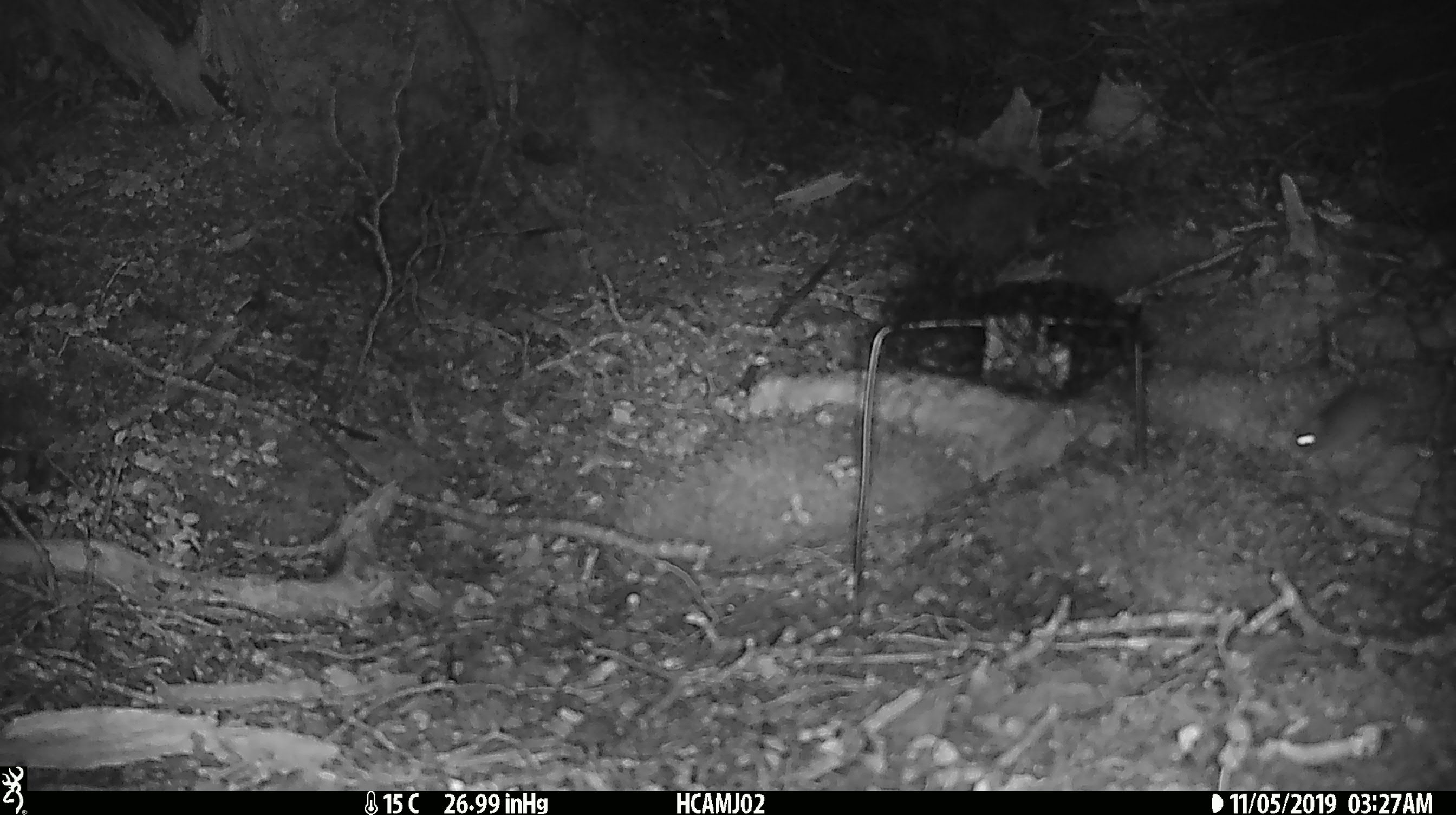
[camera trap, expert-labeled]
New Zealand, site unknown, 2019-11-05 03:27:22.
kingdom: Animalia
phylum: Chordata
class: Mammalia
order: Rodentia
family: Muridae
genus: Mus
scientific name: Mus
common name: mouse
Mouse (Mus).